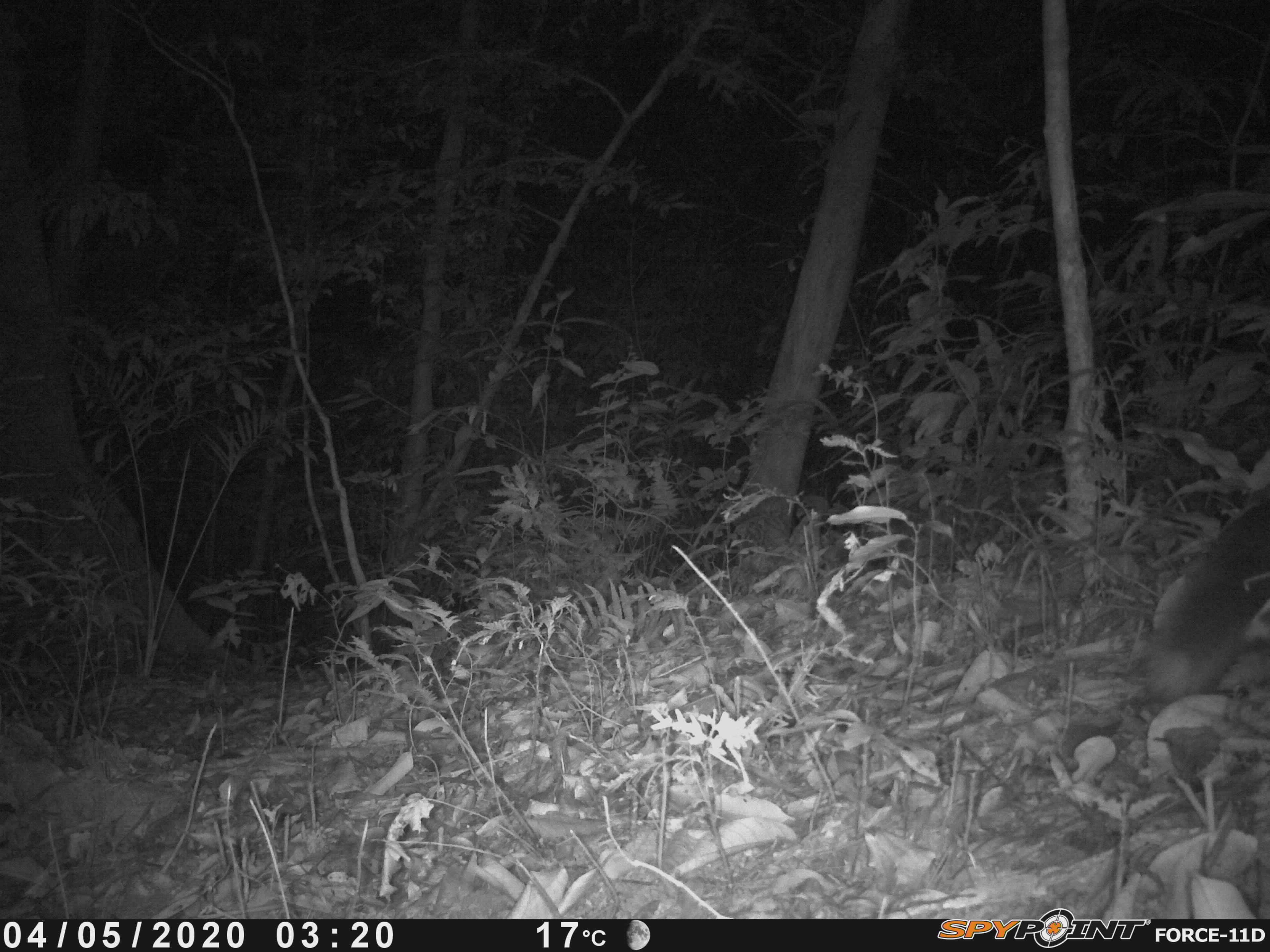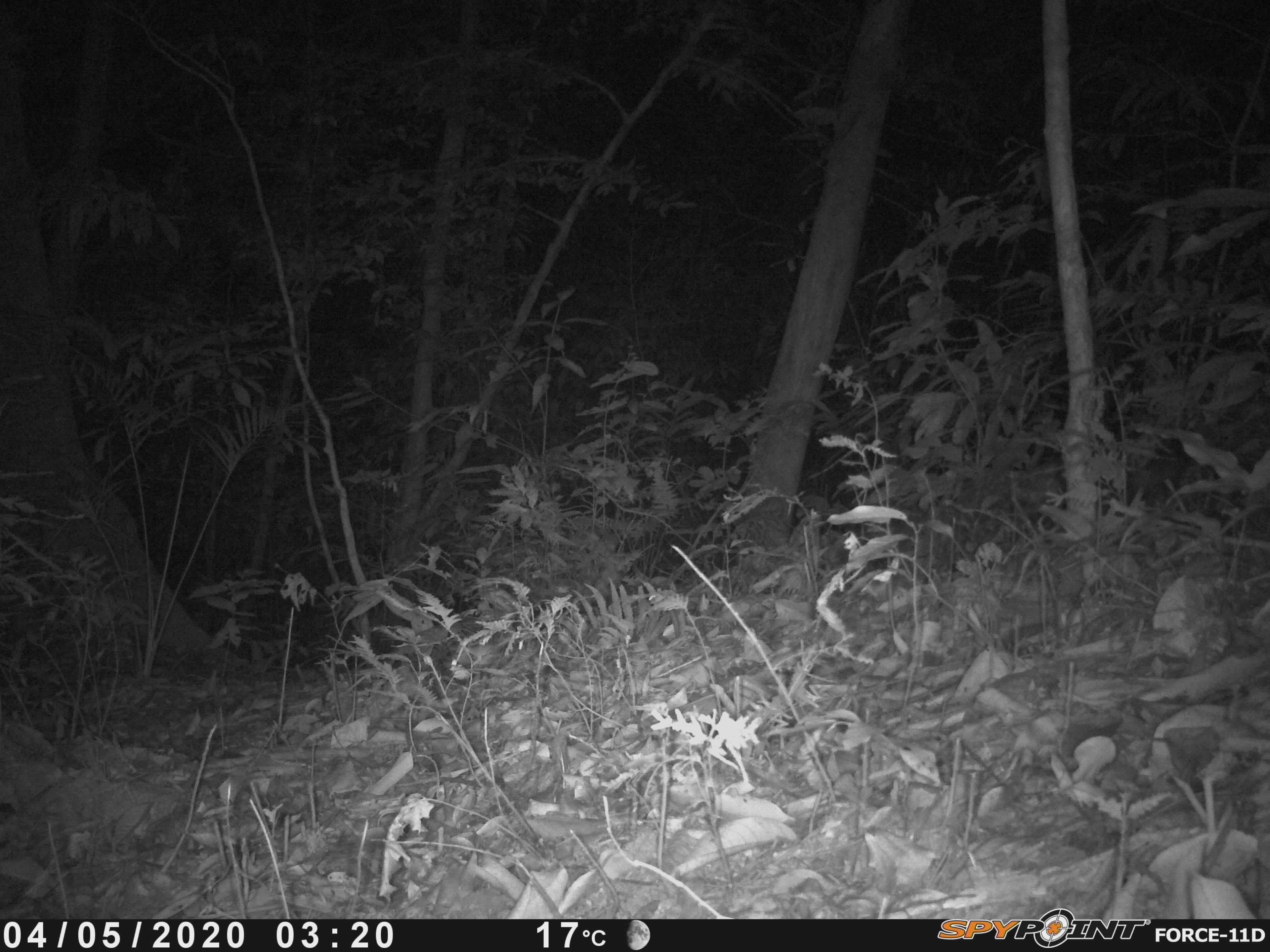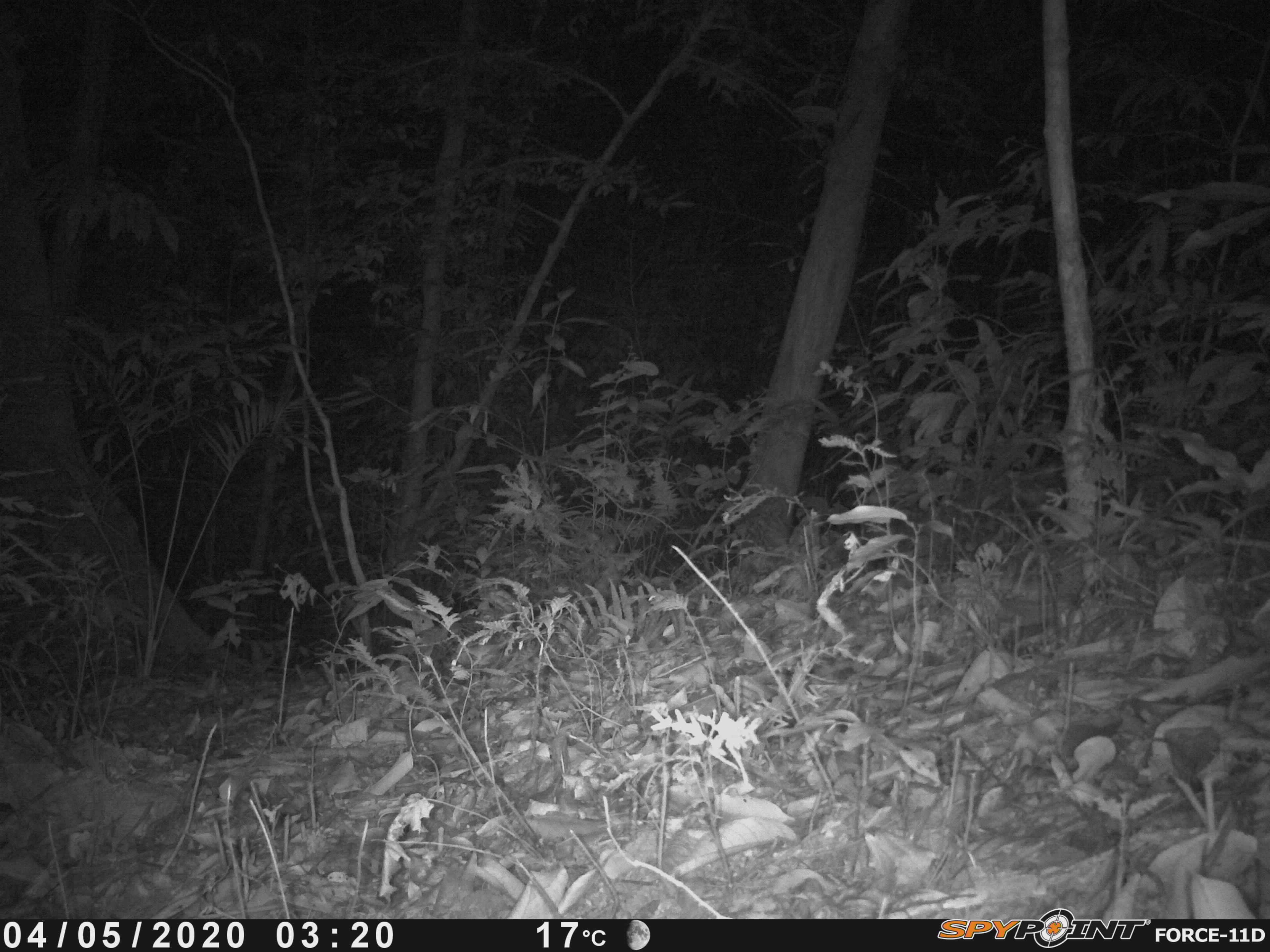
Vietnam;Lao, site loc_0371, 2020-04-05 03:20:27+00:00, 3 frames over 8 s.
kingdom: Animalia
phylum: Chordata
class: Mammalia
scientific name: Mammalia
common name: mammal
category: unidentified small mammal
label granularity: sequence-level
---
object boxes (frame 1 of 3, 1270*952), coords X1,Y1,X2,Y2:
unidentified small mammal: 1139,498,1270,708